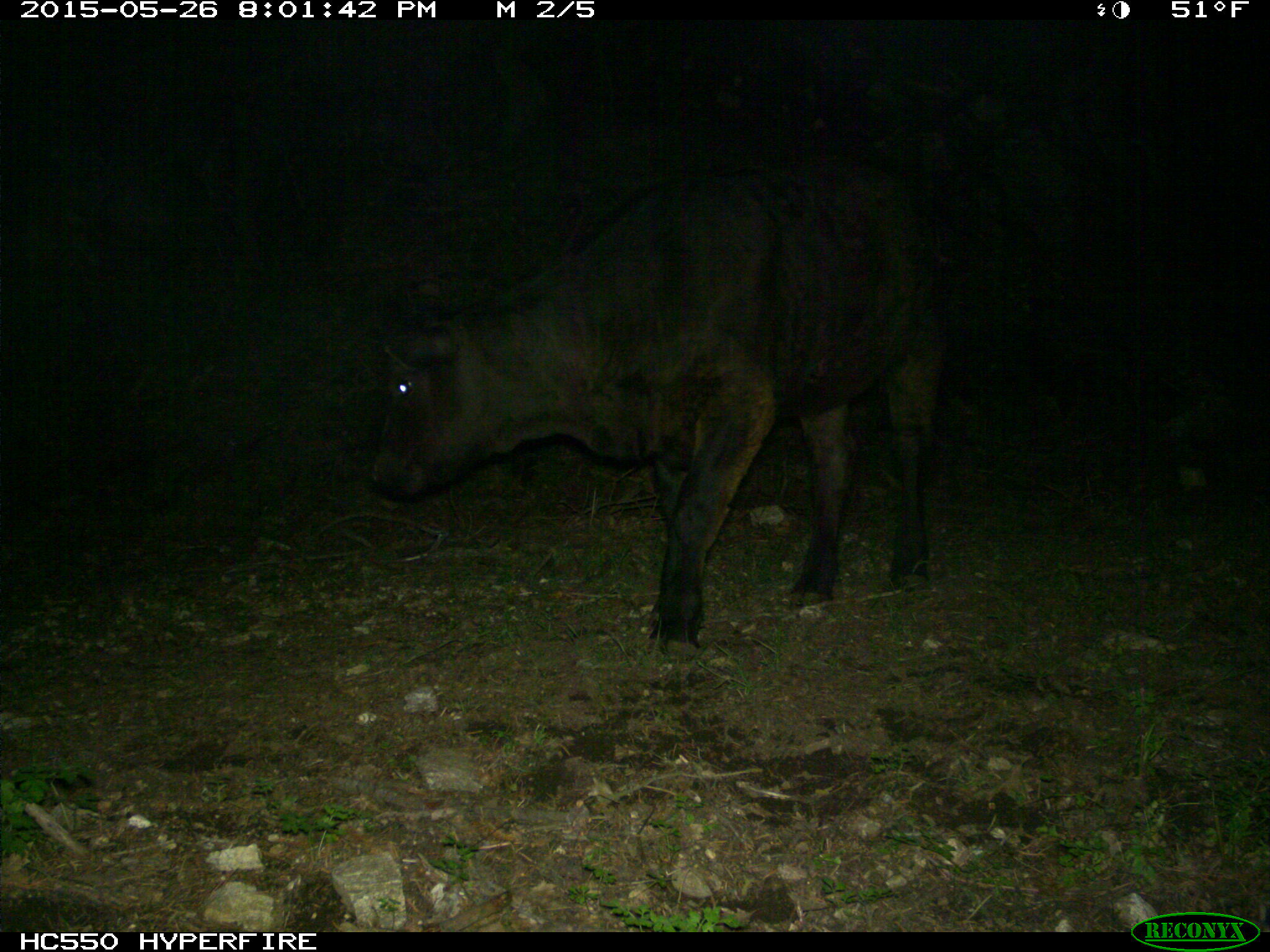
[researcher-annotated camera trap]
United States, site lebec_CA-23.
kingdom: Animalia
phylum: Chordata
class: Mammalia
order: Artiodactyla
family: Bovidae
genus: Bos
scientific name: Bos taurus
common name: domestic cow